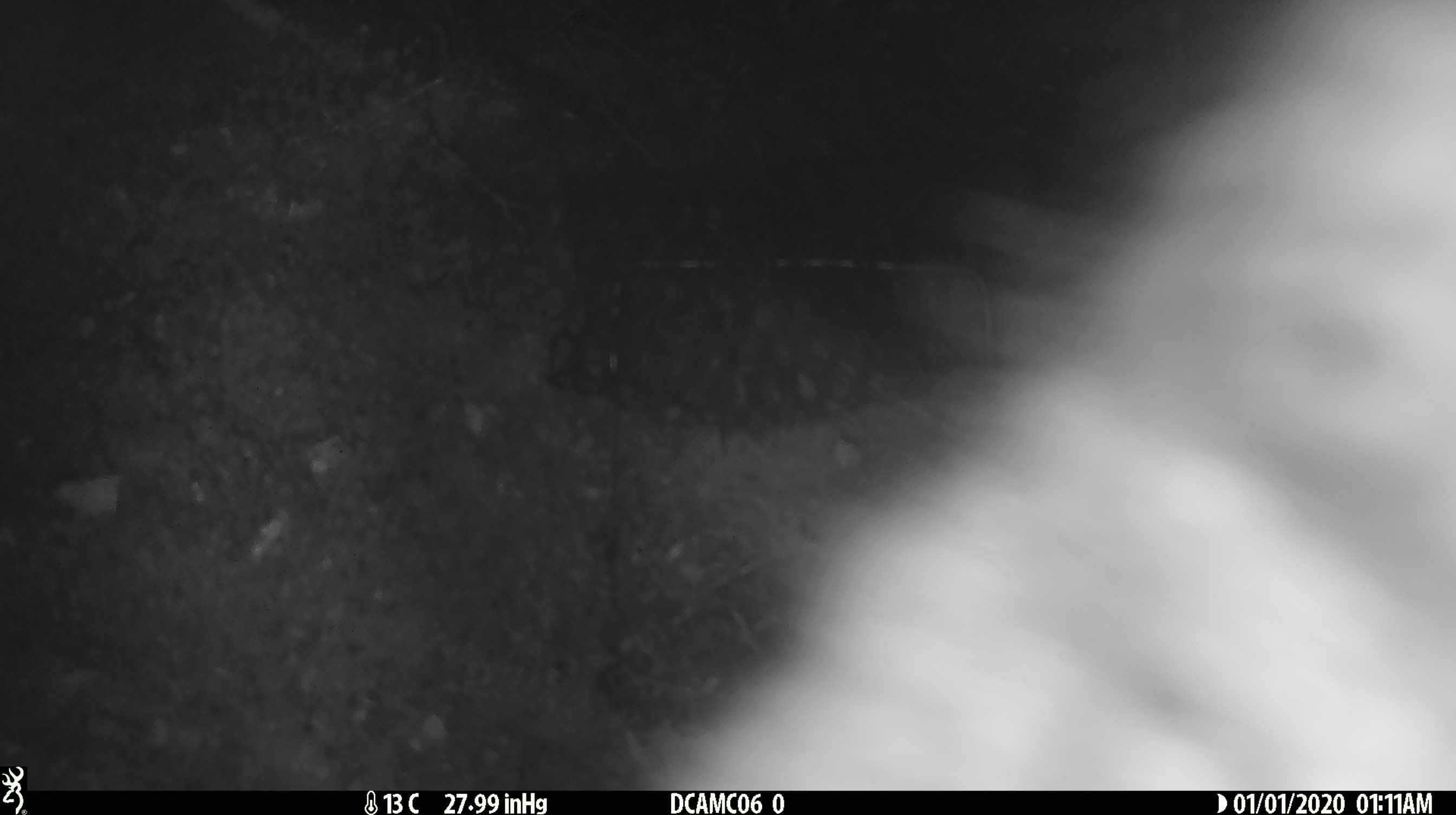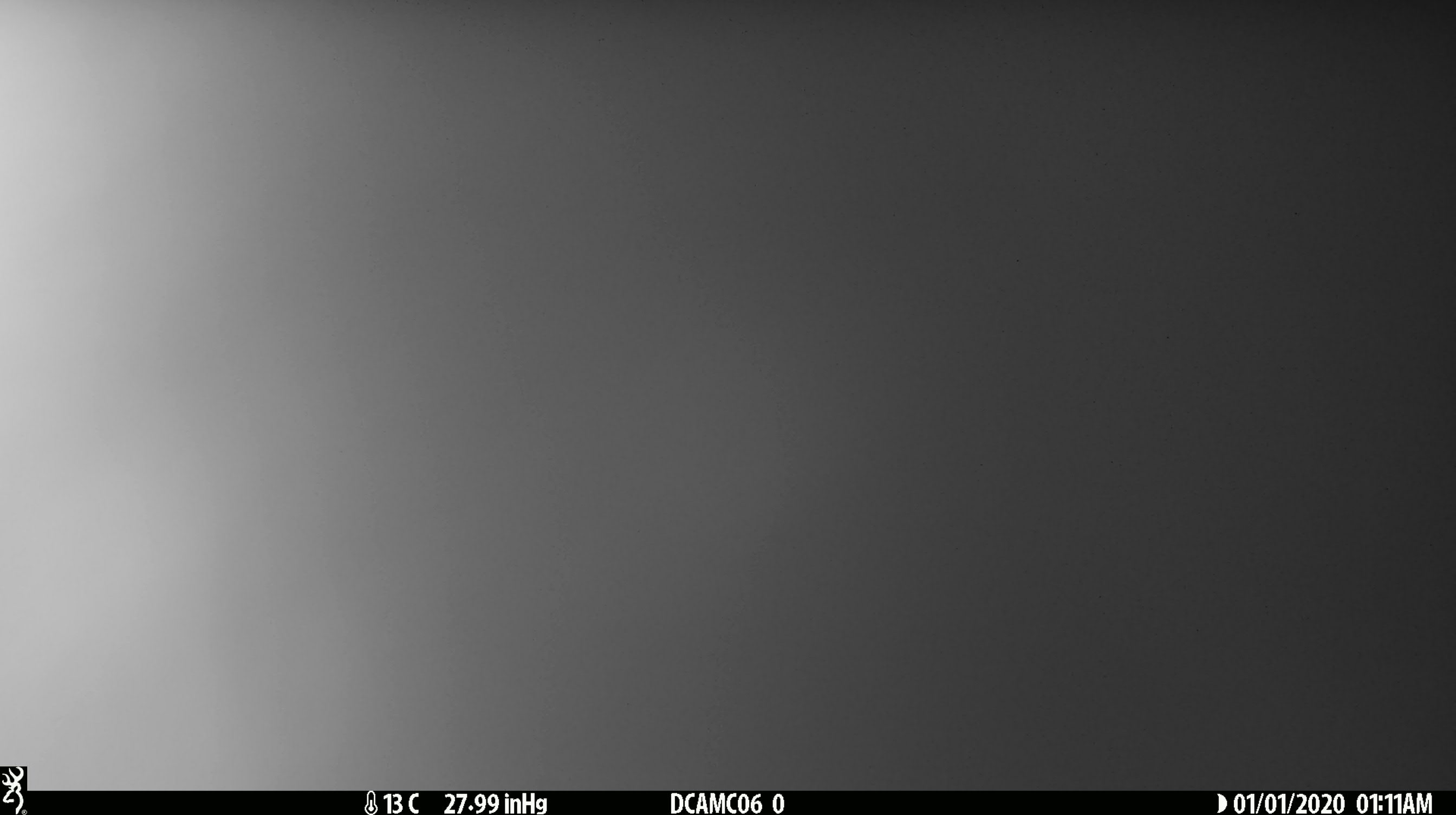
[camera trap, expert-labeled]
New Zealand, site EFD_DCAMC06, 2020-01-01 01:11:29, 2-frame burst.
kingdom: Animalia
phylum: Chordata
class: Mammalia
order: Diprotodontia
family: Phalangeridae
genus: Trichosurus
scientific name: Trichosurus vulpecula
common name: common brushtail possum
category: possum